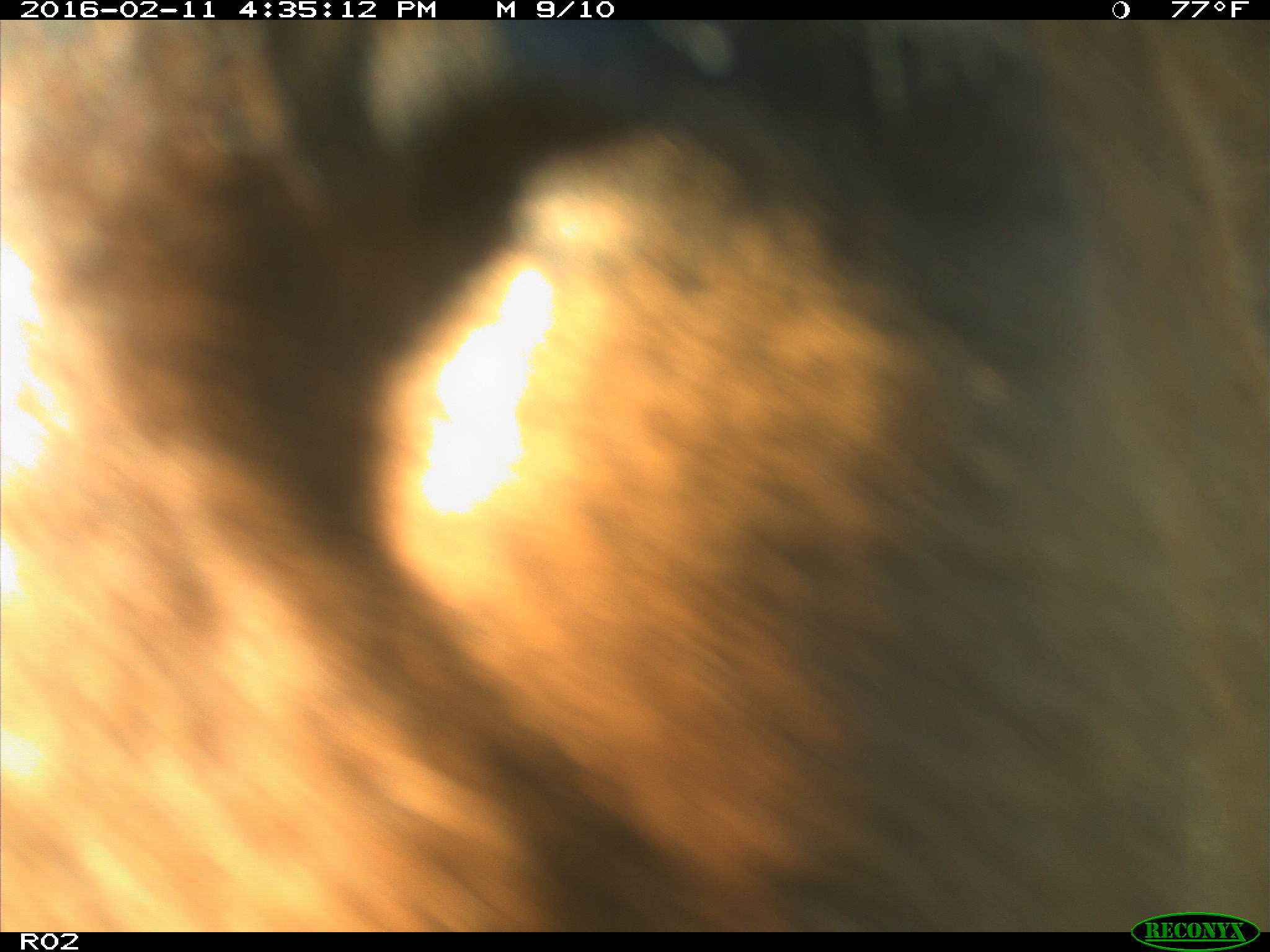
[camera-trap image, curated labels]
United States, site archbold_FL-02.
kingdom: Animalia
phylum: Chordata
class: Mammalia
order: Artiodactyla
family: Bovidae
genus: Bos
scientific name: Bos taurus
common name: domestic cow